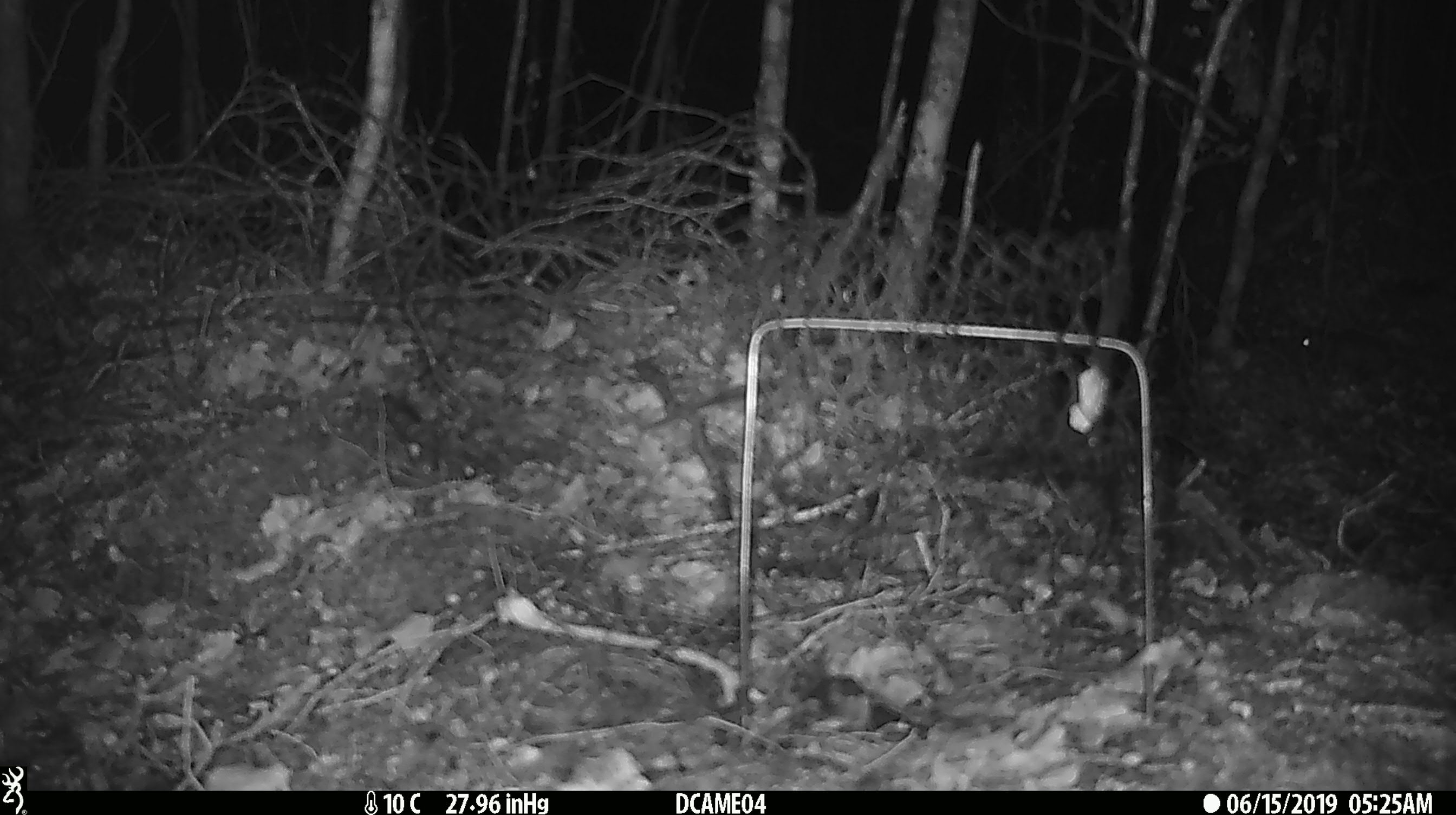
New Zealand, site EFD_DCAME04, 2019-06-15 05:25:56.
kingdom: Animalia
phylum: Chordata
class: Mammalia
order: Rodentia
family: Muridae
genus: Mus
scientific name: Mus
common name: mouse